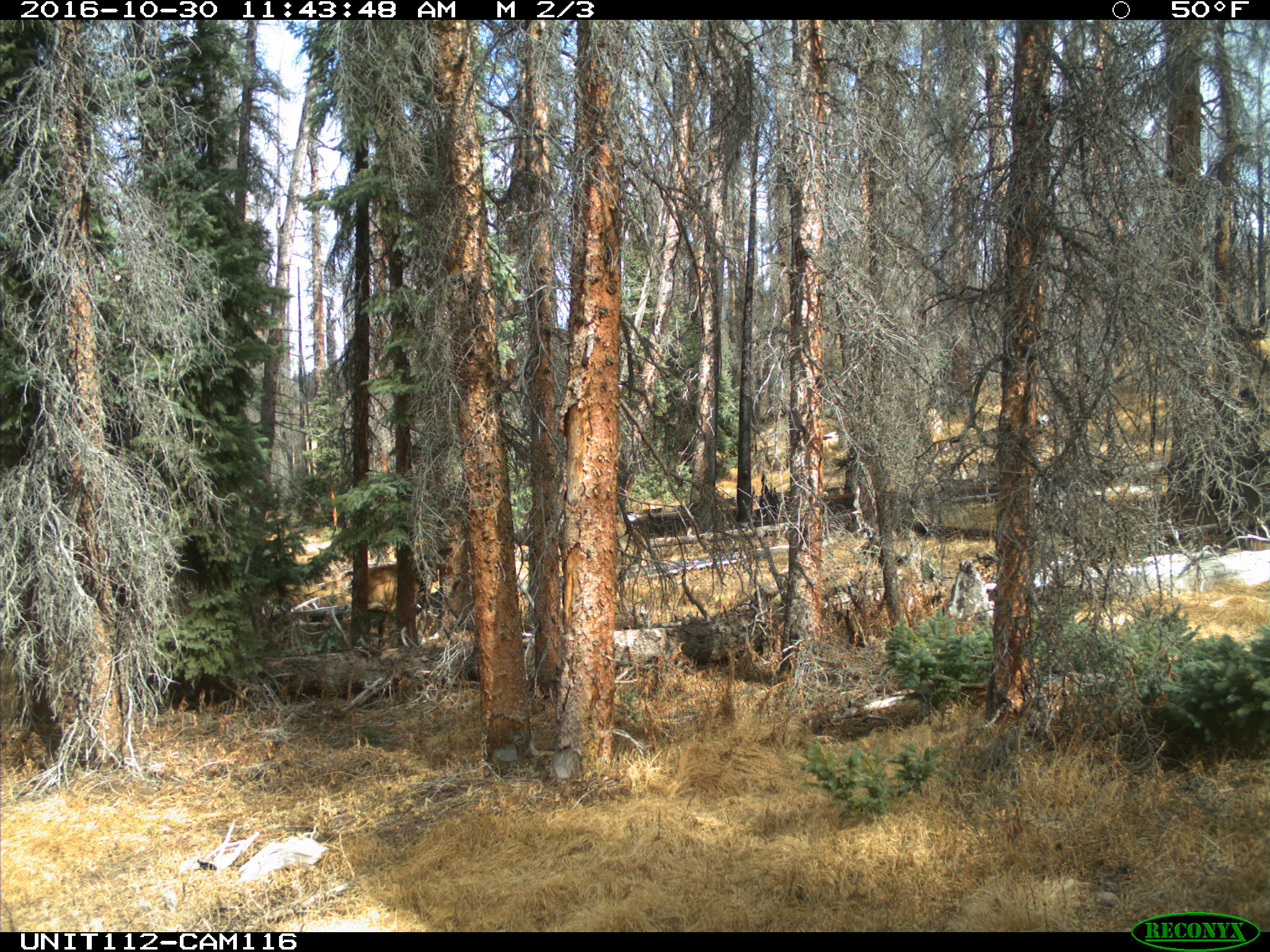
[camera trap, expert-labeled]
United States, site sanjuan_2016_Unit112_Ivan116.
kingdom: Animalia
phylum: Chordata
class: Mammalia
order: Artiodactyla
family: Cervidae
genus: Cervus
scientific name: Cervus elaphus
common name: red deer